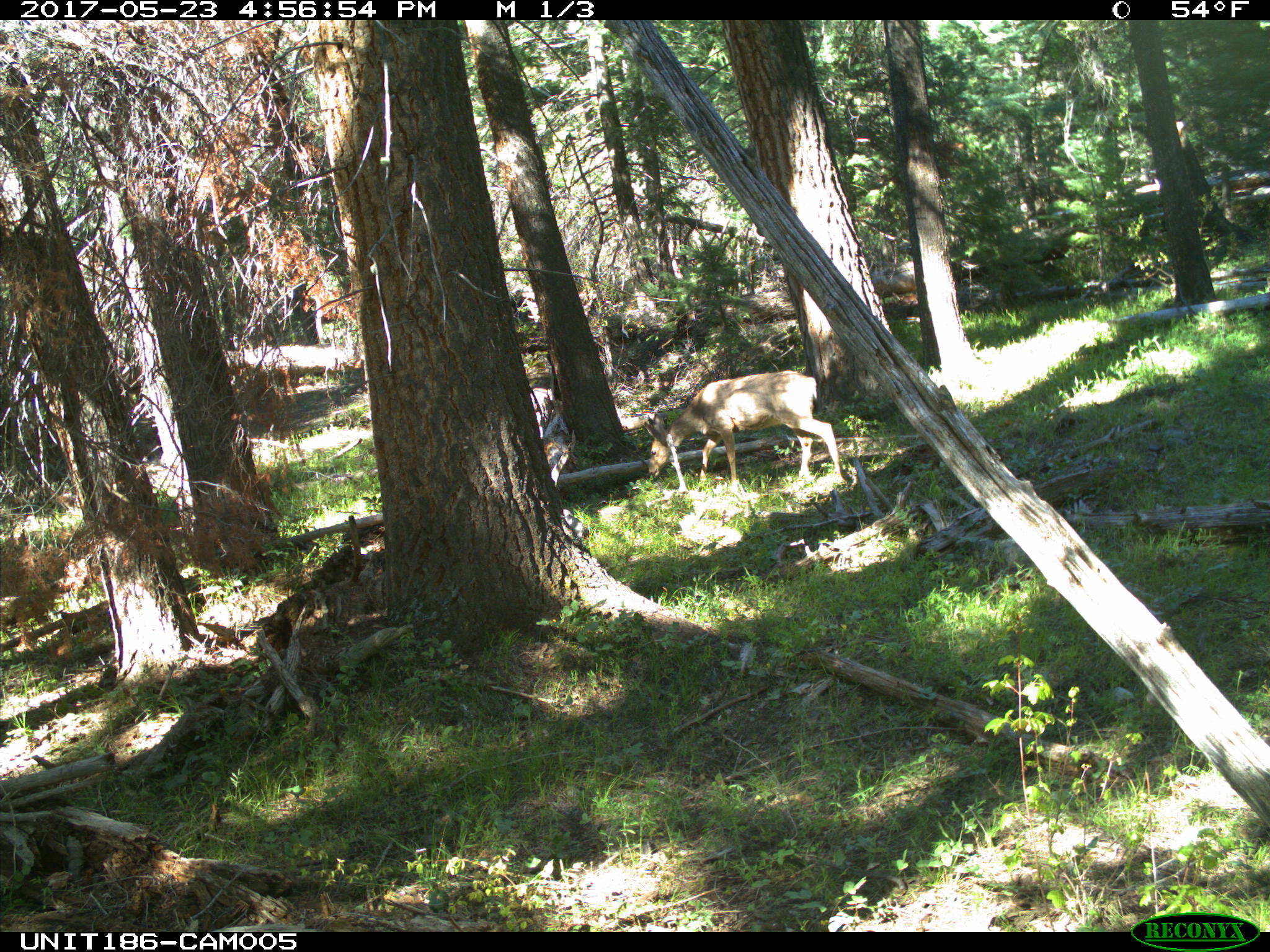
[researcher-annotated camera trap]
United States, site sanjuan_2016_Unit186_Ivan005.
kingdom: Animalia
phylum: Chordata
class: Mammalia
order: Artiodactyla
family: Cervidae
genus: Odocoileus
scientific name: Odocoileus hemionus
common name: mule deer